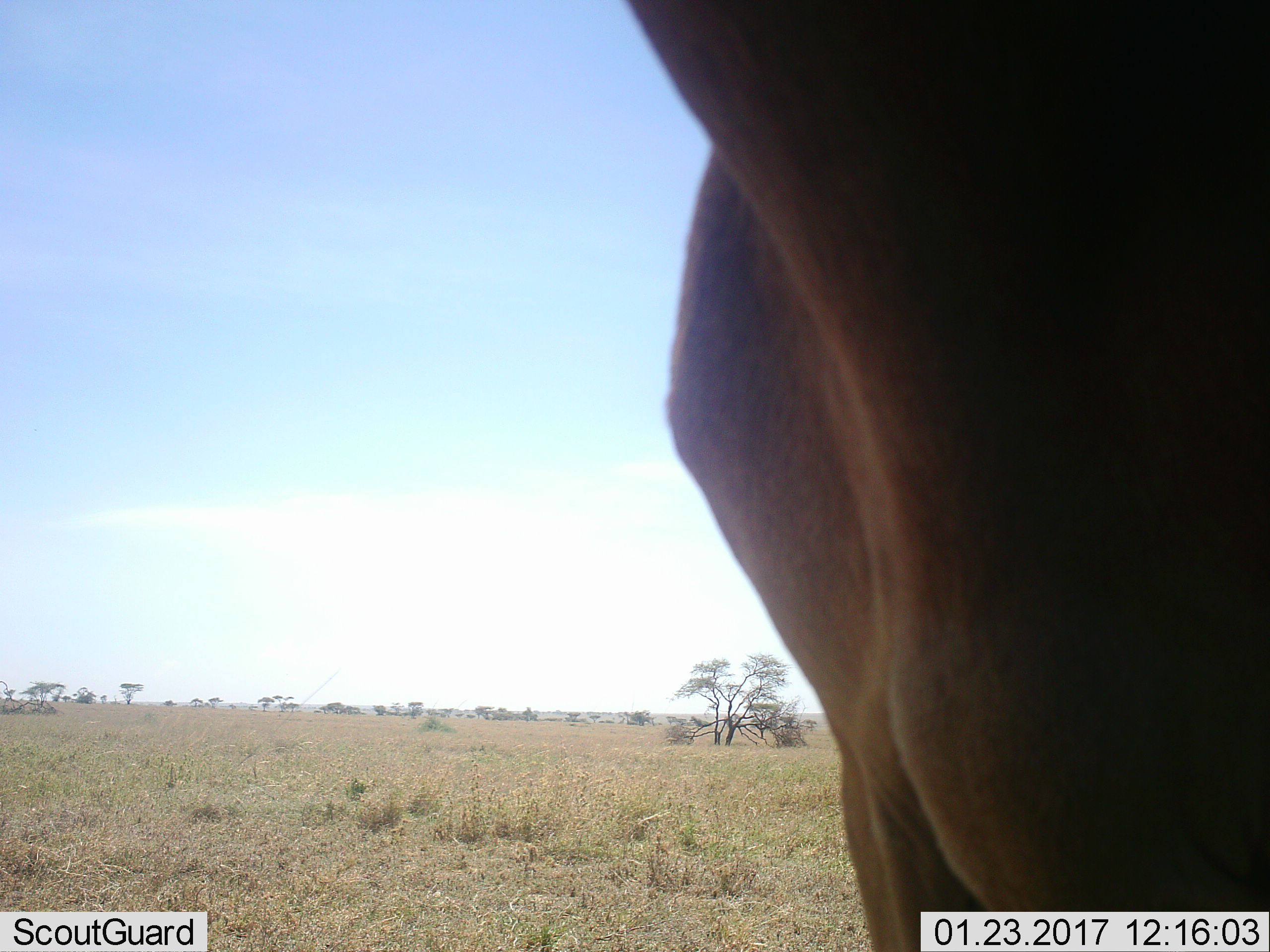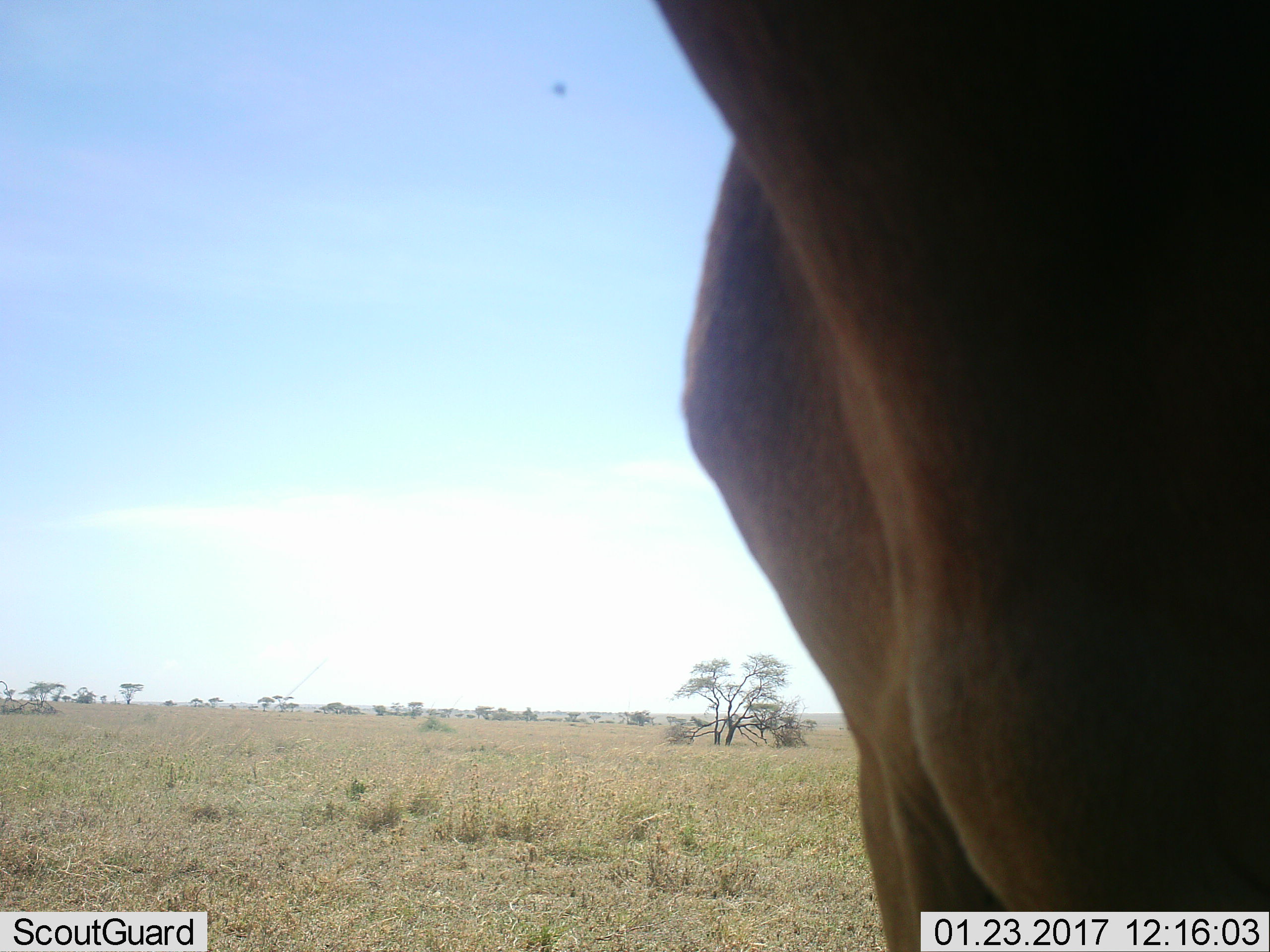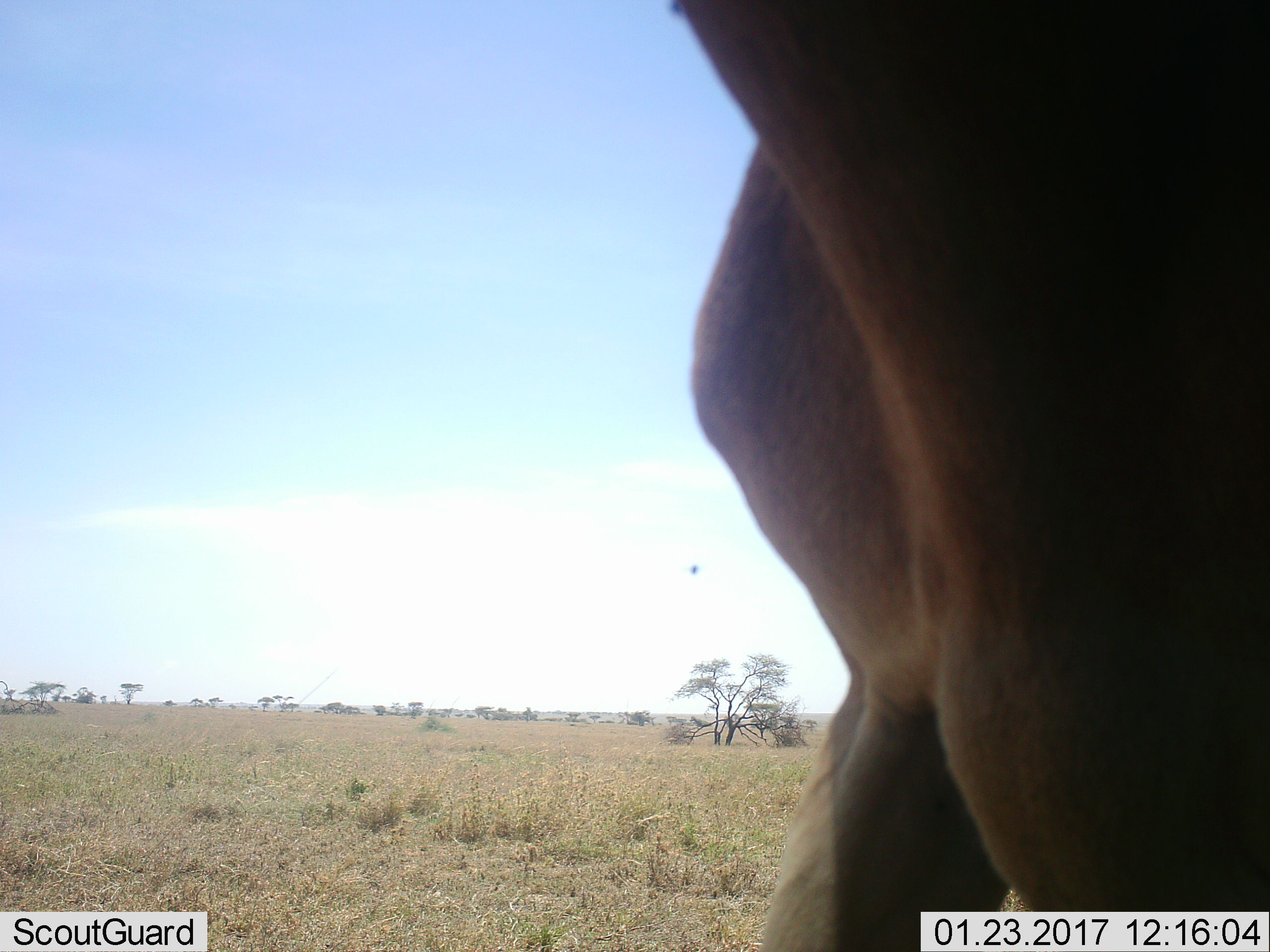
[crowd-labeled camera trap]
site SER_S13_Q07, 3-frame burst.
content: unidentified animal